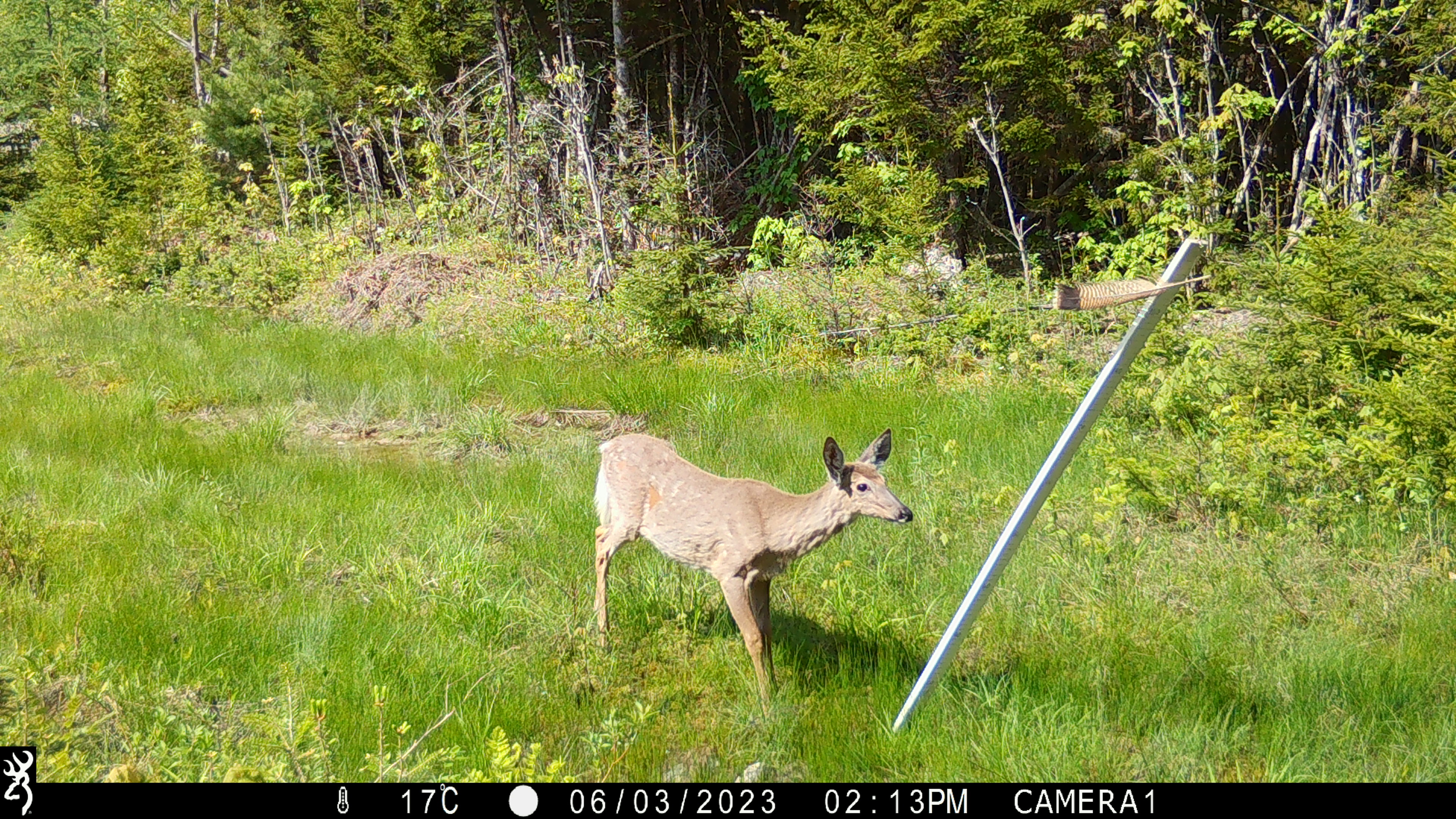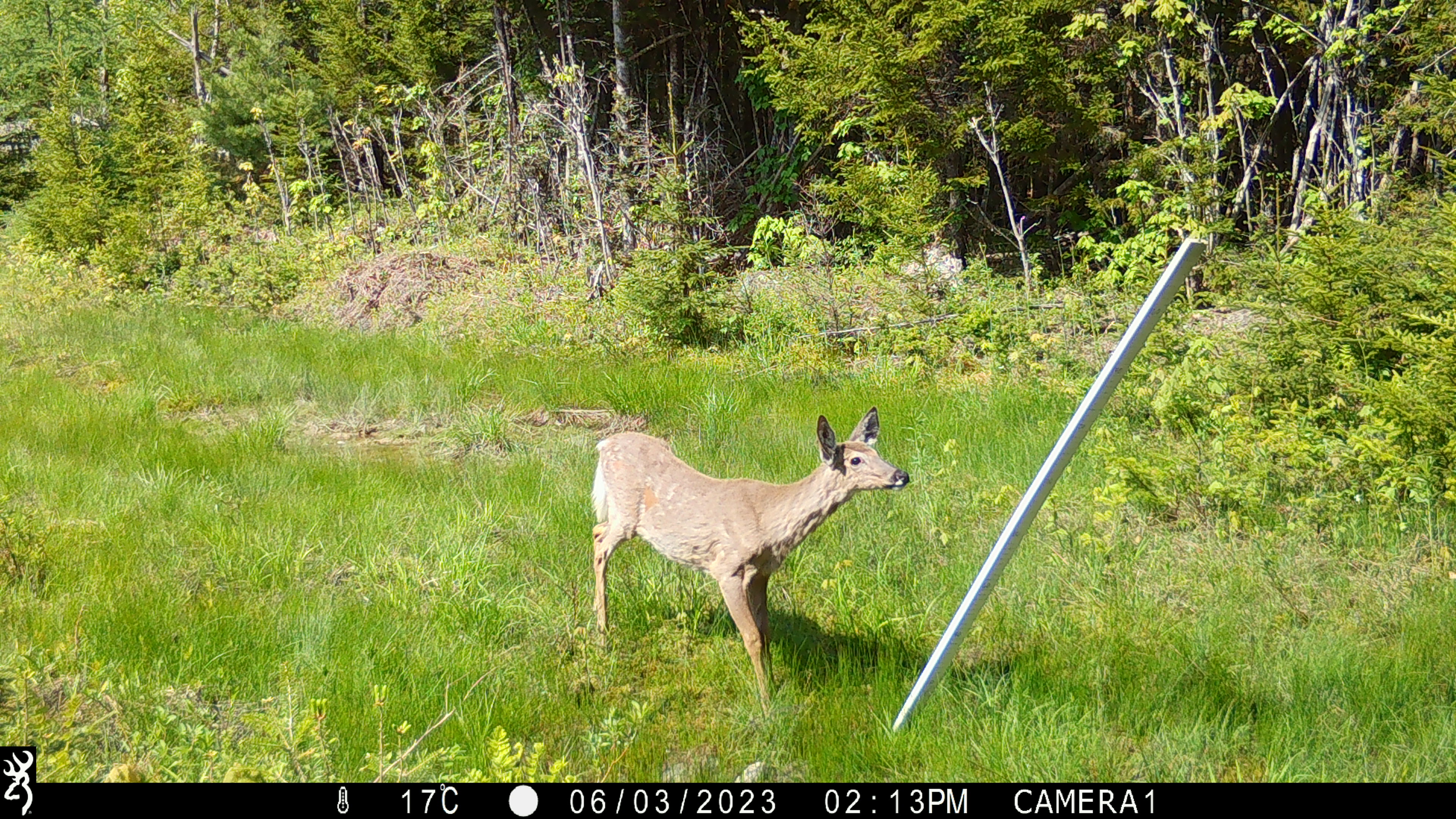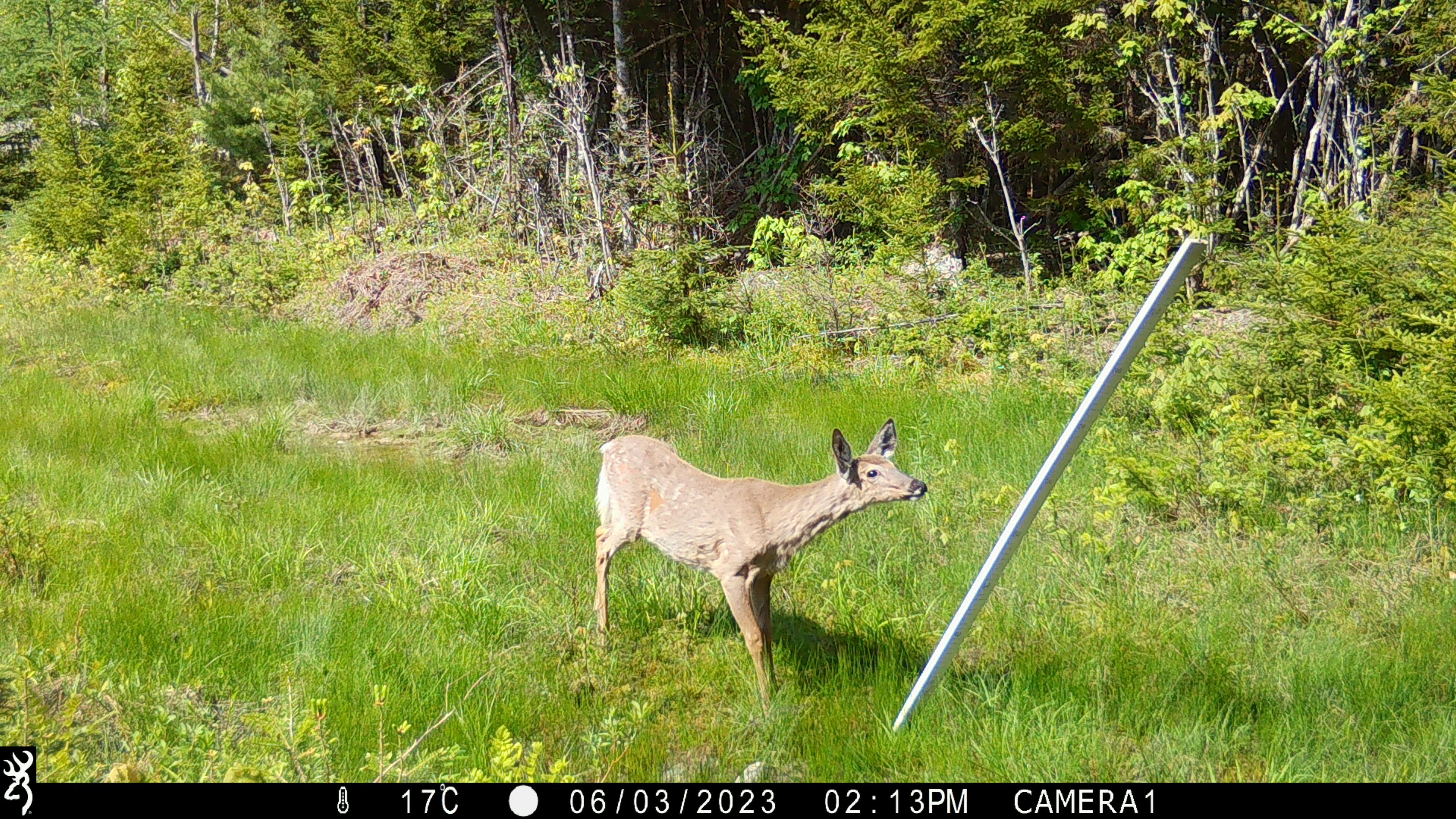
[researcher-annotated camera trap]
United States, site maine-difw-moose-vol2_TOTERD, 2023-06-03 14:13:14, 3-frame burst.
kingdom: Animalia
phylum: Chordata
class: Mammalia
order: Artiodactyla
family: Cervidae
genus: Odocoileus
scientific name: Odocoileus virginianus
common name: white-tailed deer